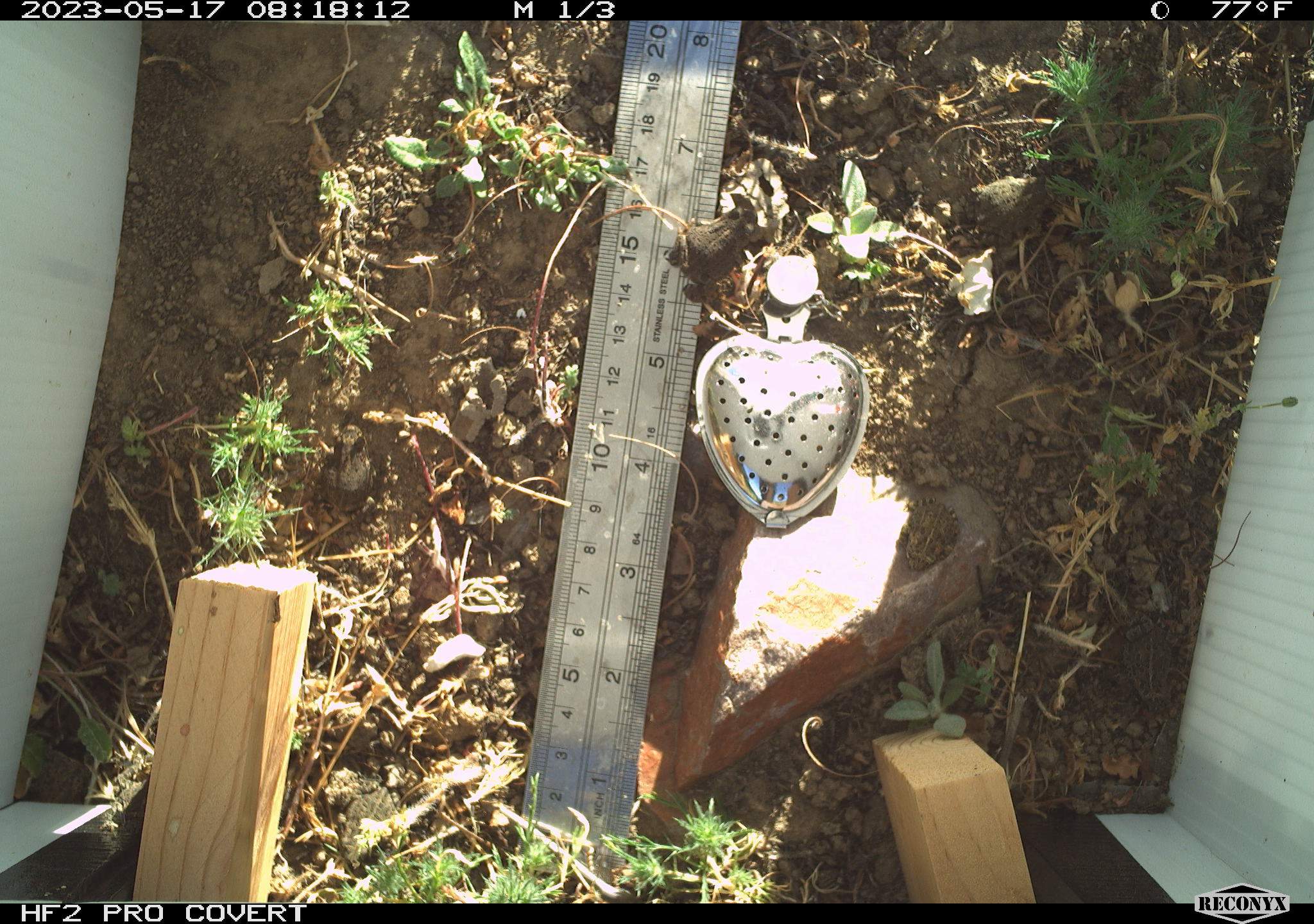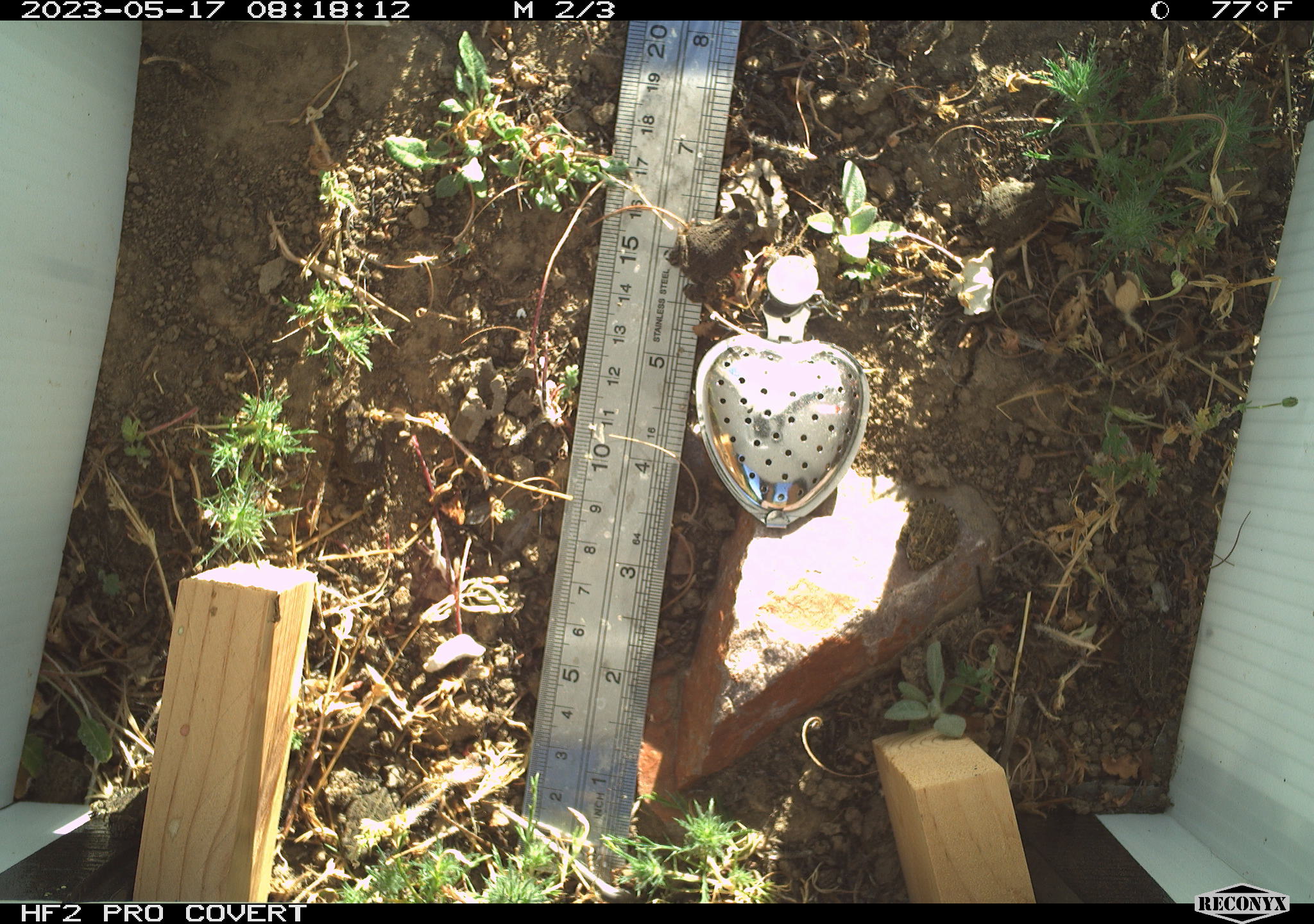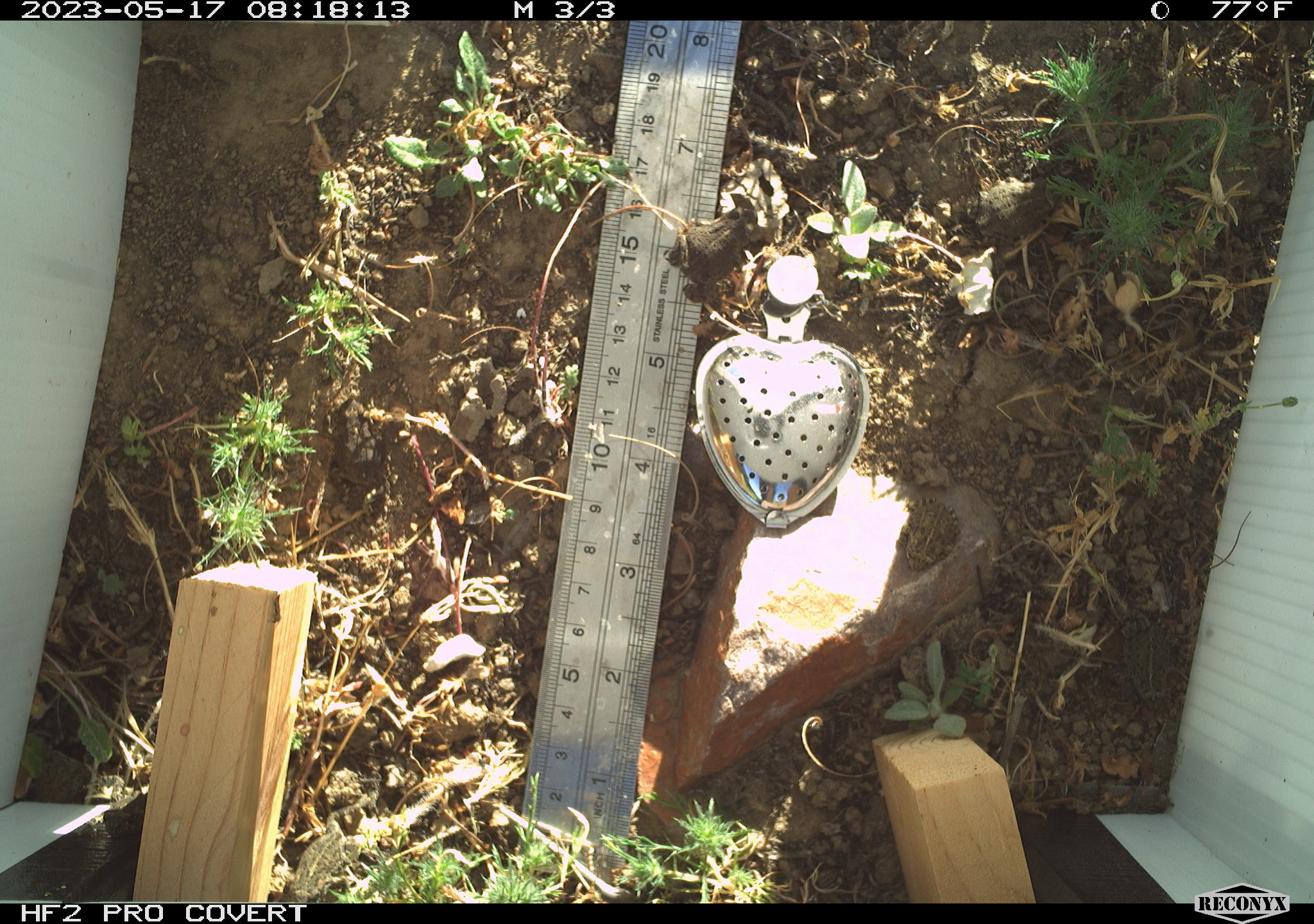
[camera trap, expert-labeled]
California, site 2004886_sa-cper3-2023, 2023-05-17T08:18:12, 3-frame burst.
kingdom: Animalia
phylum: Chordata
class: Amphibia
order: Anura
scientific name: Anura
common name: frogs